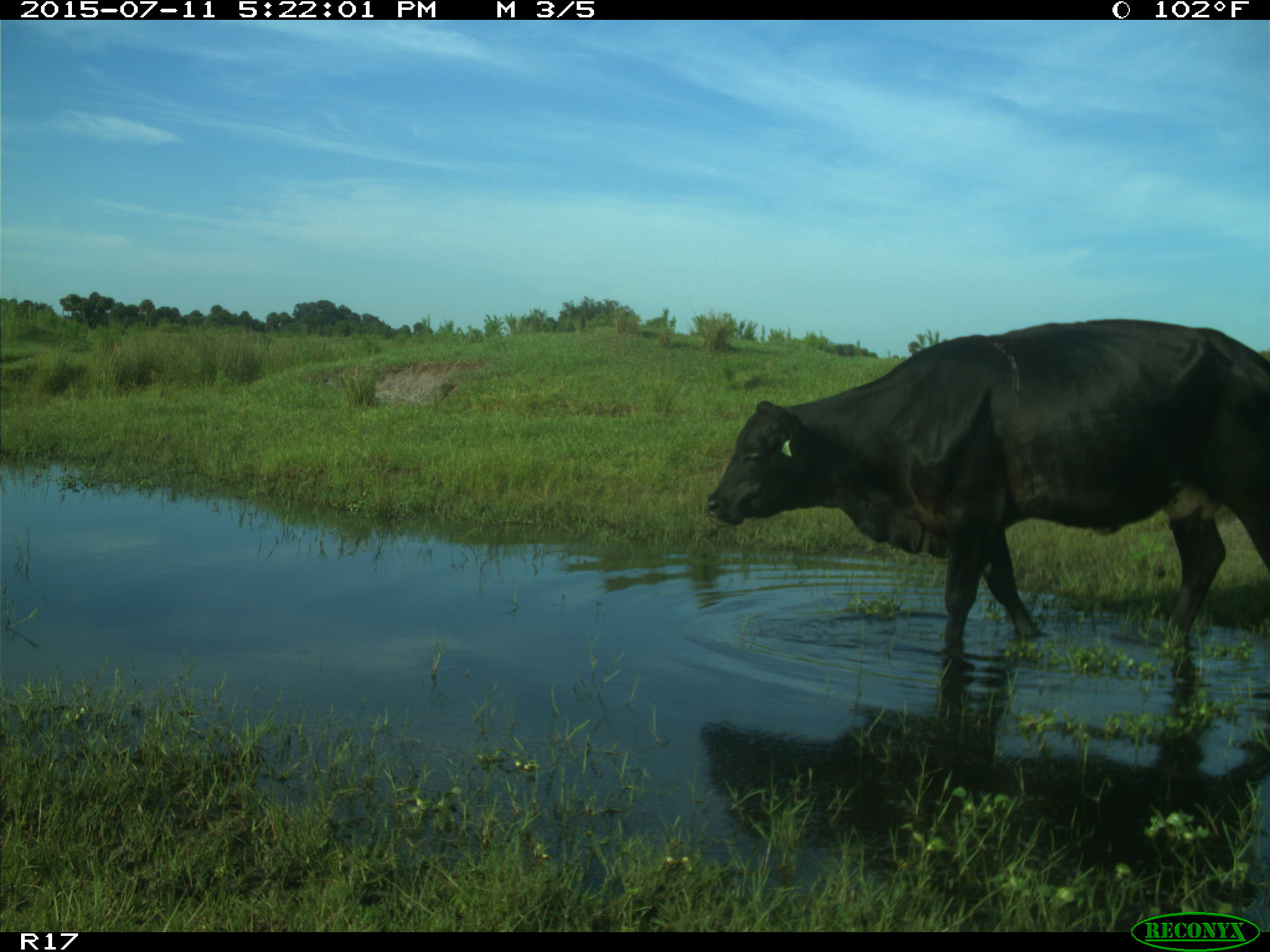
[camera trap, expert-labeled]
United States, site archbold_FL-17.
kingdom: Animalia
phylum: Chordata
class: Mammalia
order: Artiodactyla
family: Bovidae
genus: Bos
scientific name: Bos taurus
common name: domestic cow